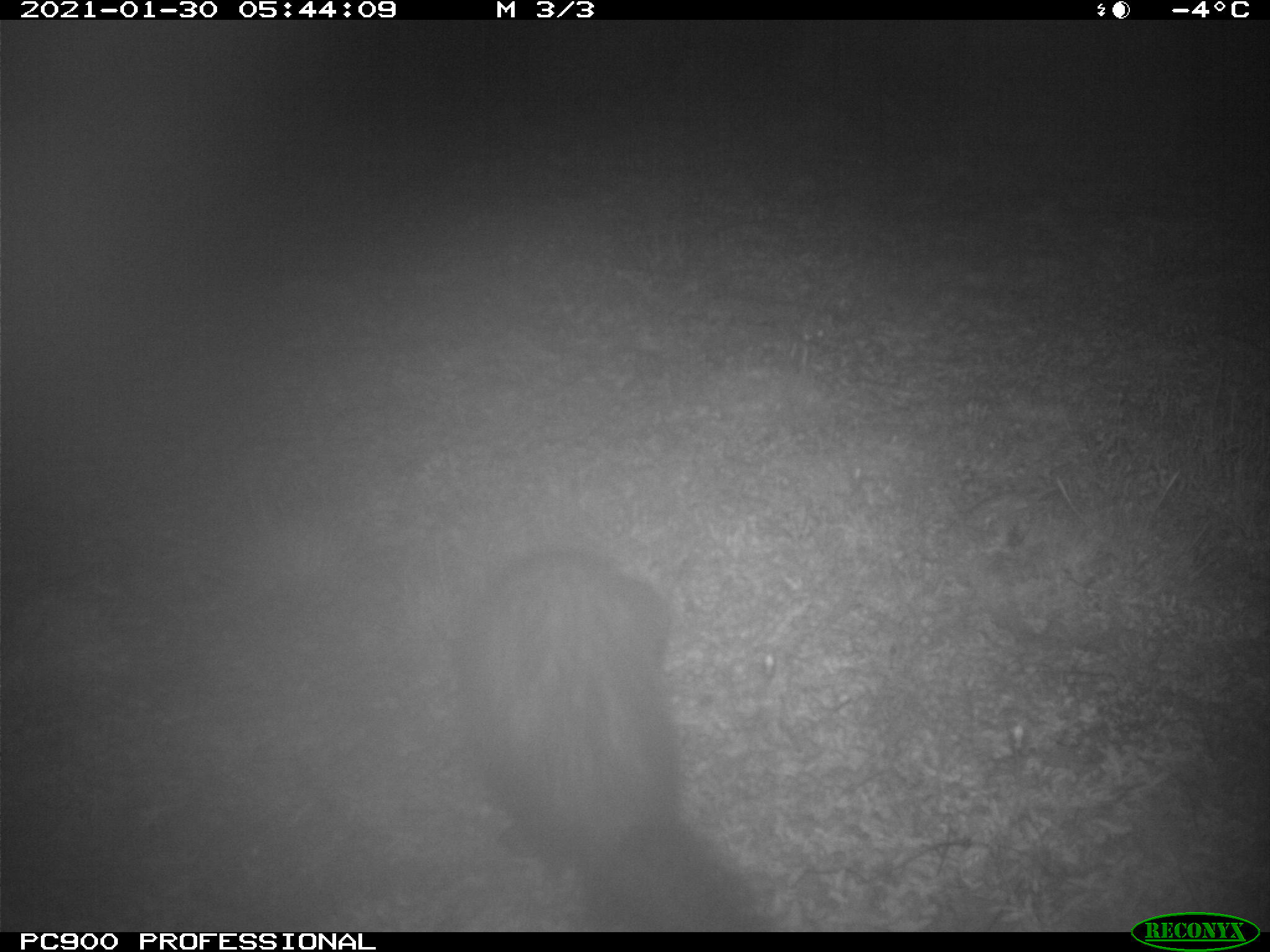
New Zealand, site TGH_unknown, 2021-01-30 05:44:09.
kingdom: Animalia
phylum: Chordata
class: Mammalia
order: Carnivora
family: Mustelidae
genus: Mustela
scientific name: Mustela furo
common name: ferret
Ferret (Mustela furo).